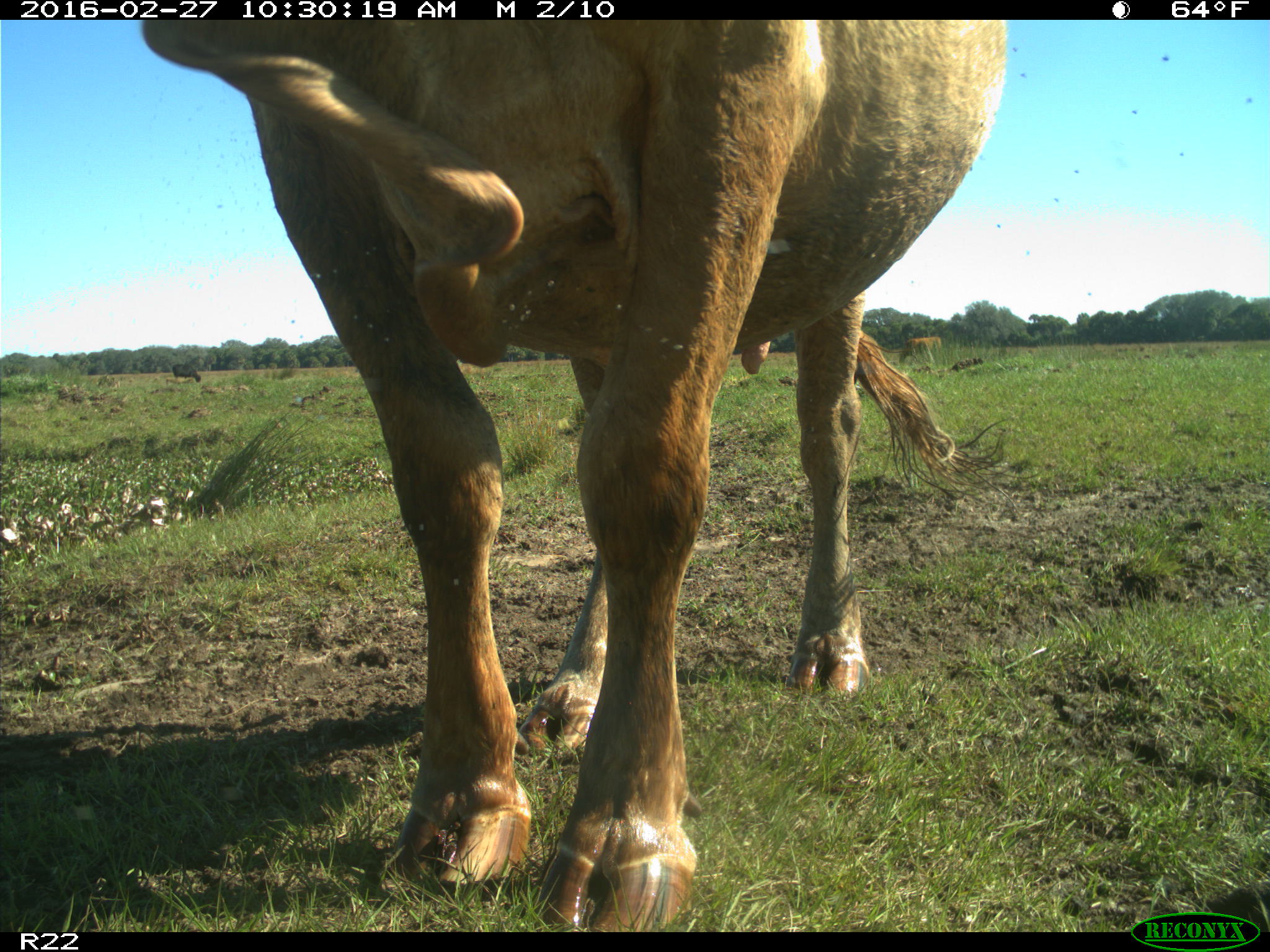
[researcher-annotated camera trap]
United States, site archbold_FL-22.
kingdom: Animalia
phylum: Chordata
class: Mammalia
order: Artiodactyla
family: Bovidae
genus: Bos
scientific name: Bos taurus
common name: domestic cow